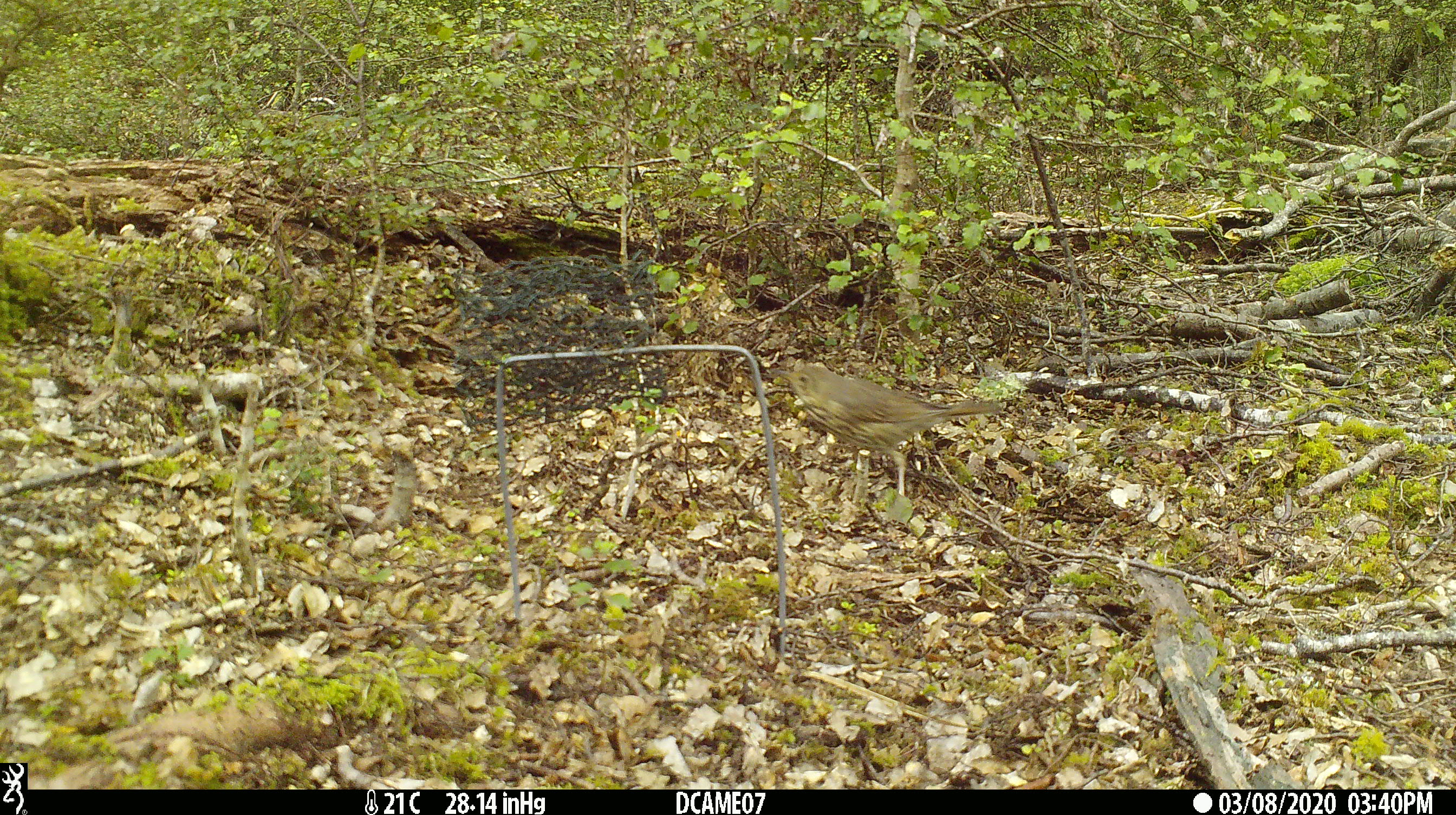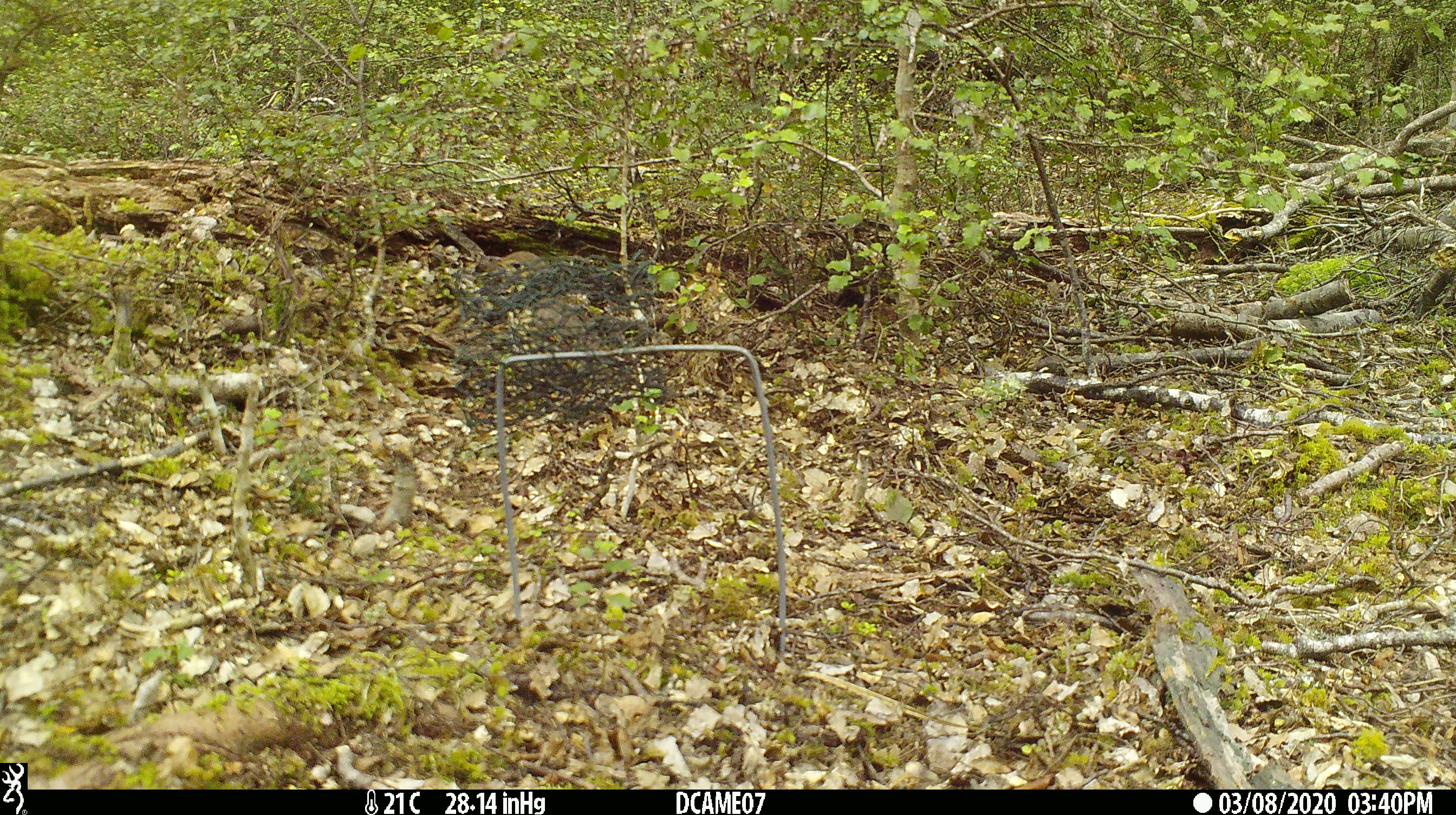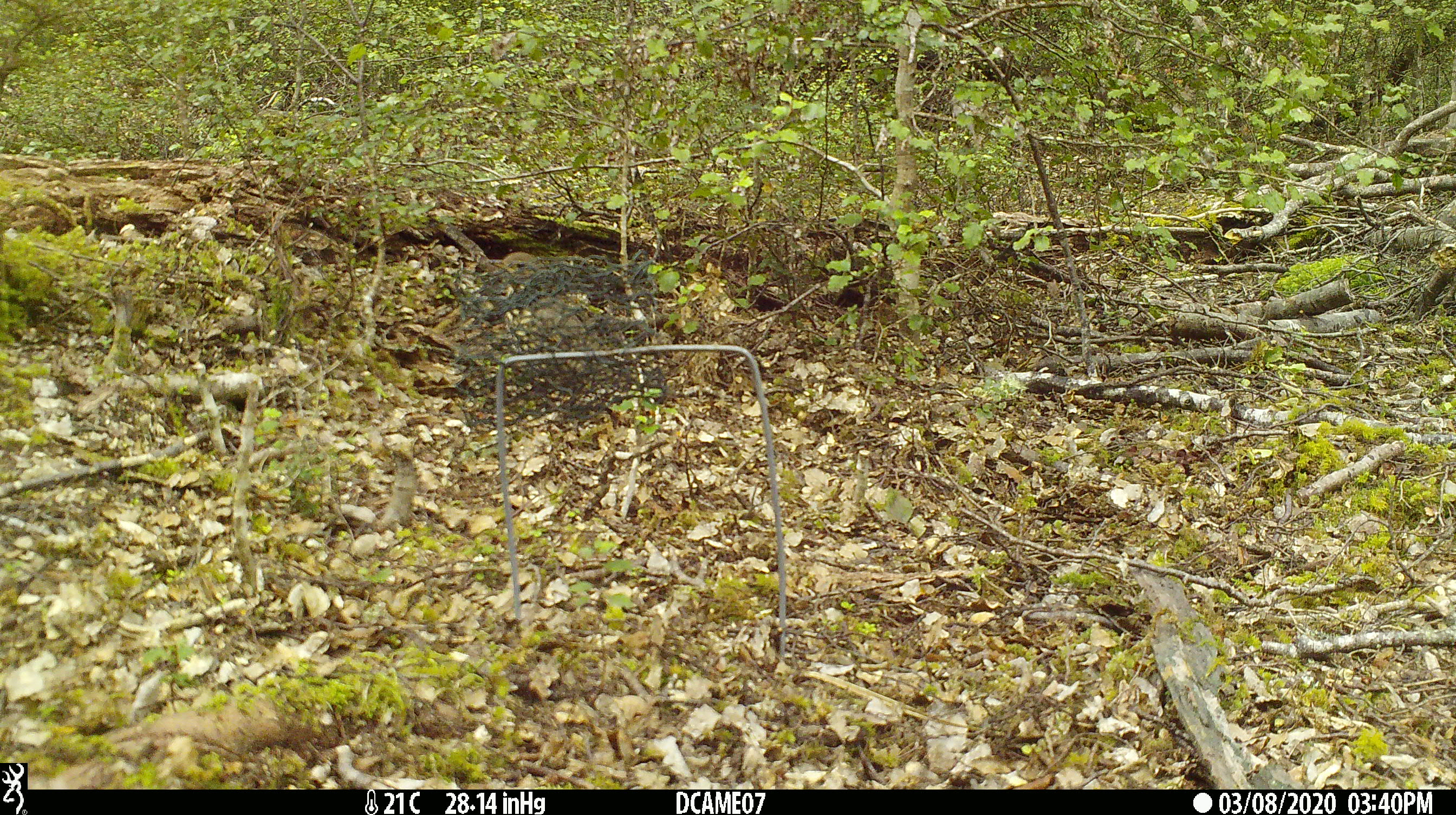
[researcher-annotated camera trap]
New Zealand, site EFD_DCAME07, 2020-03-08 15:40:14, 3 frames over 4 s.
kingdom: Animalia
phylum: Chordata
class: Aves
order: Passeriformes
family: Turdidae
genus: Turdus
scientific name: Turdus philomelos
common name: song thrush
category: thrush